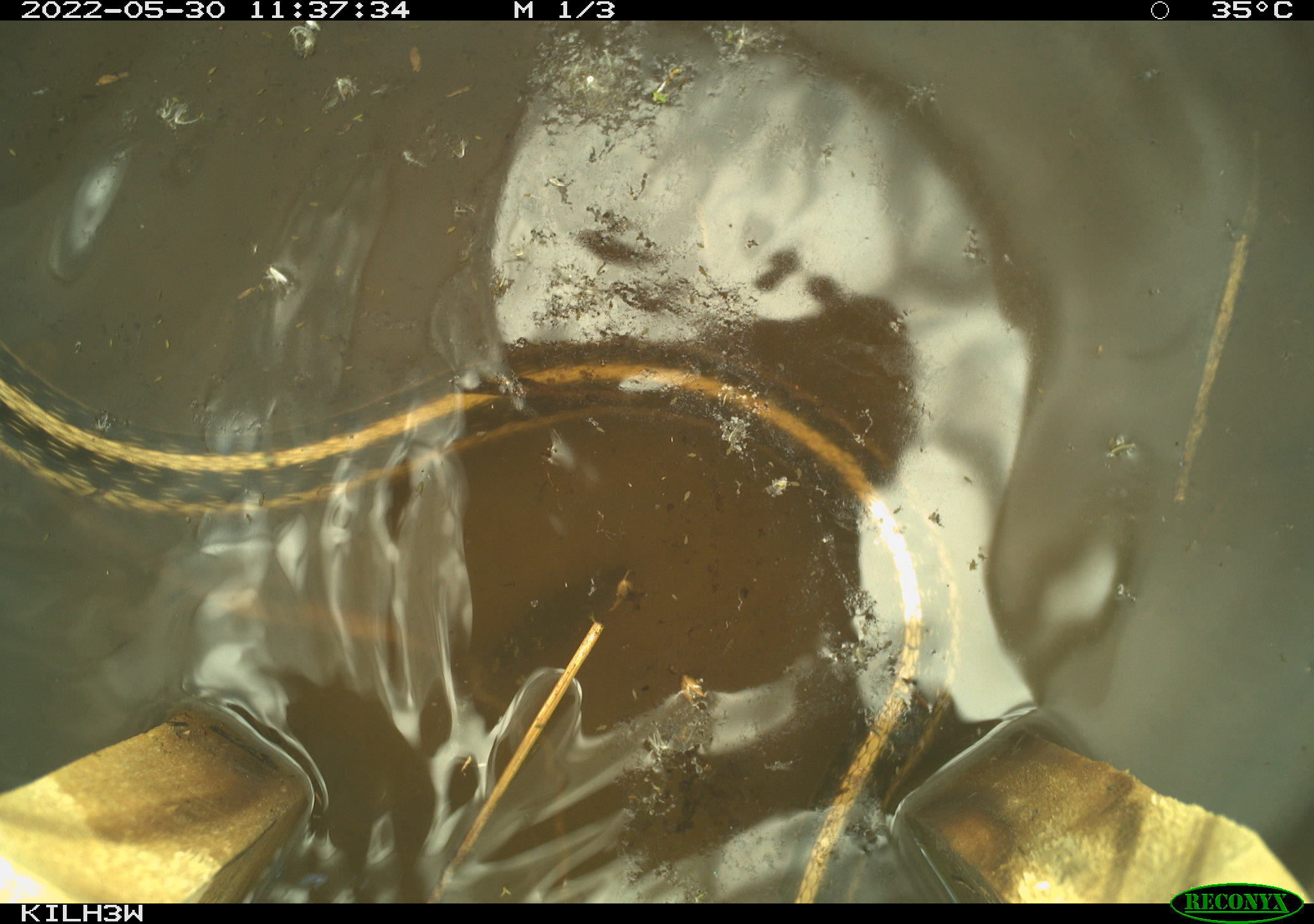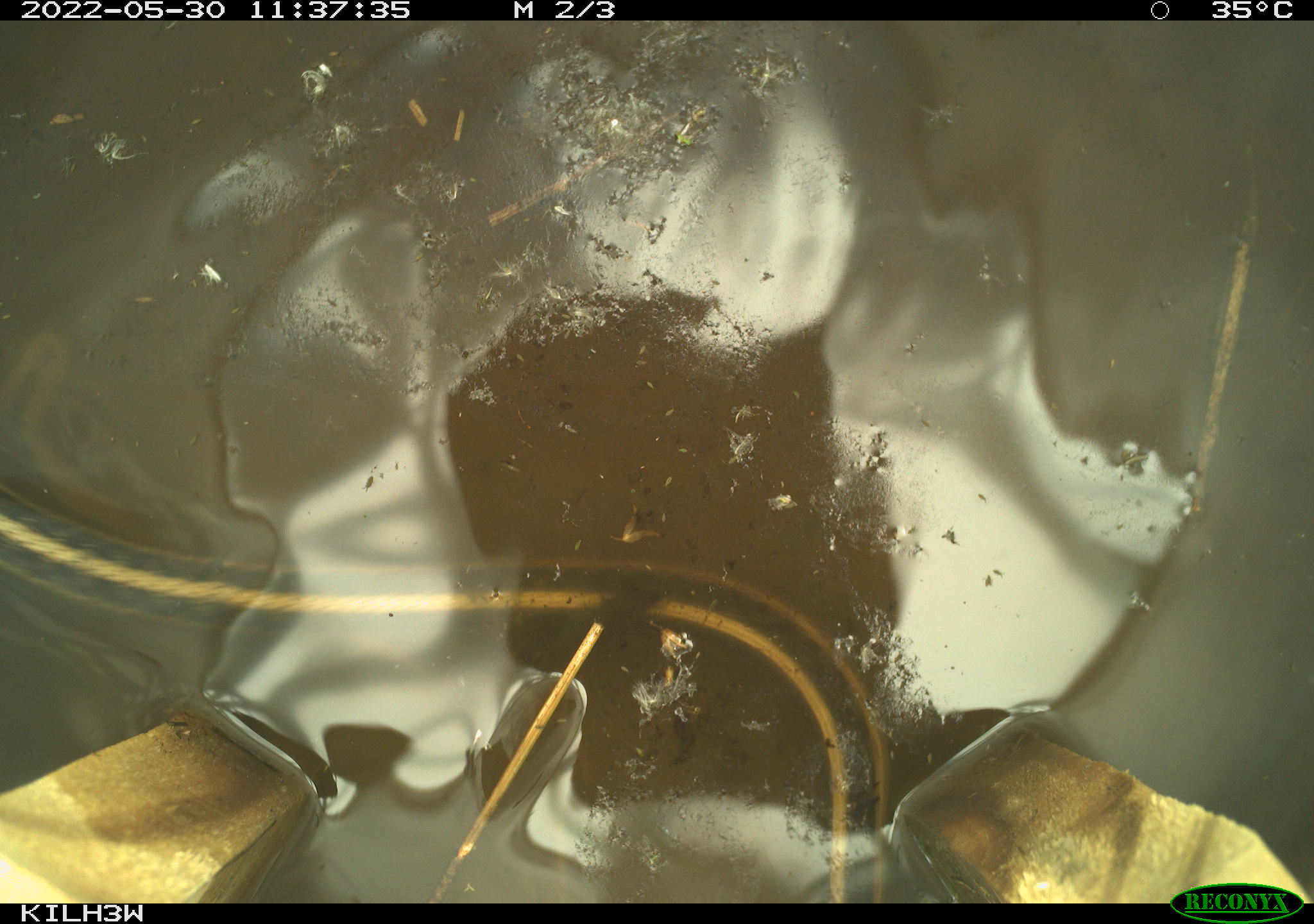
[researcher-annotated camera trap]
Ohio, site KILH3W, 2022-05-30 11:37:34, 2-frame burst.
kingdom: Animalia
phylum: Chordata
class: Reptilia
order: Squamata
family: Colubridae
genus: Thamnophis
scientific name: Thamnophis sirtalis sirtalis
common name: eastern gartersnake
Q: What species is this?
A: Eastern gartersnake (Thamnophis sirtalis sirtalis).